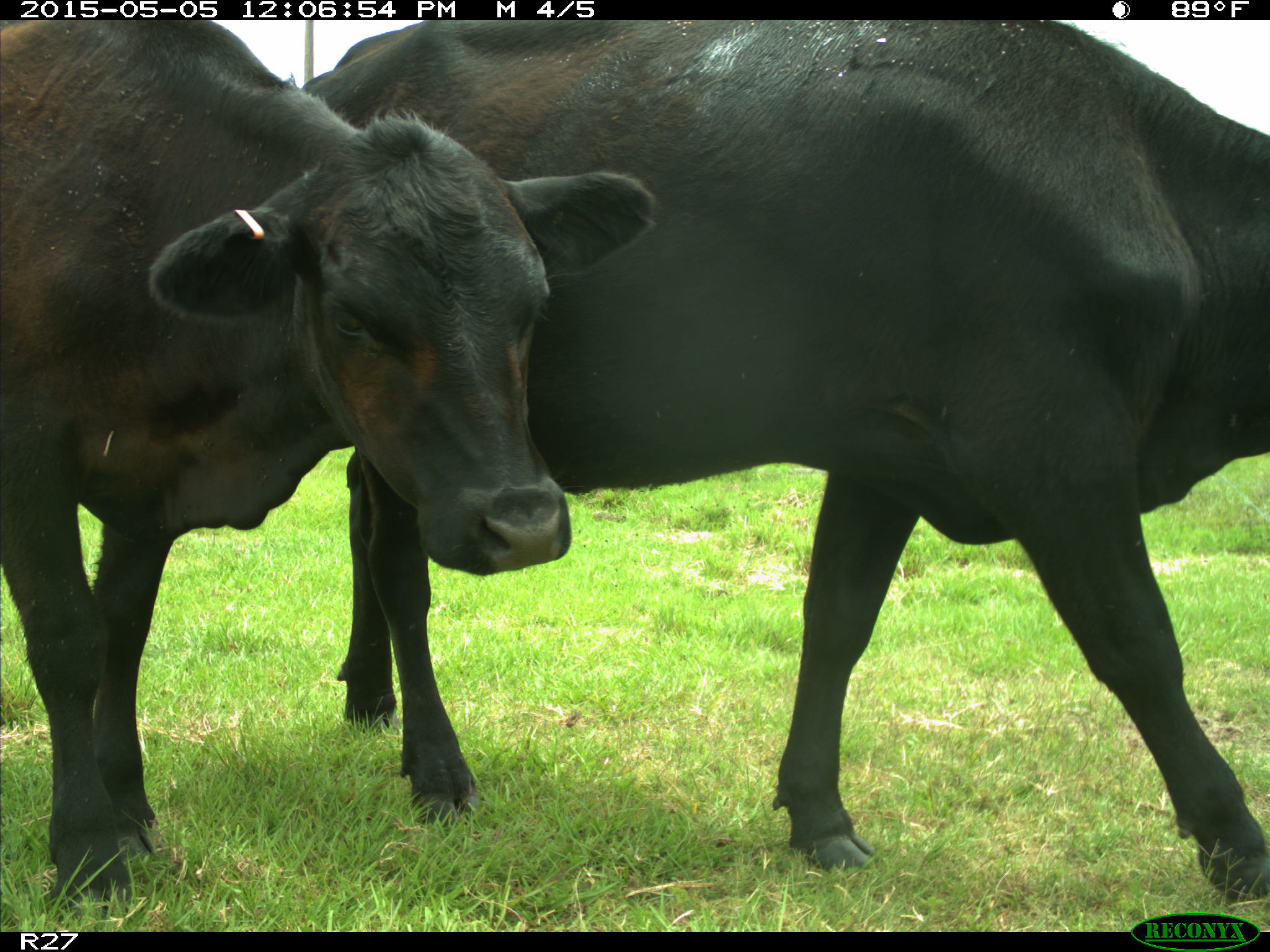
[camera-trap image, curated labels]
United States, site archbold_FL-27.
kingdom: Animalia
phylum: Chordata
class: Mammalia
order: Artiodactyla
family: Bovidae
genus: Bos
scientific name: Bos taurus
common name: domestic cow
Bos taurus (domestic cow).